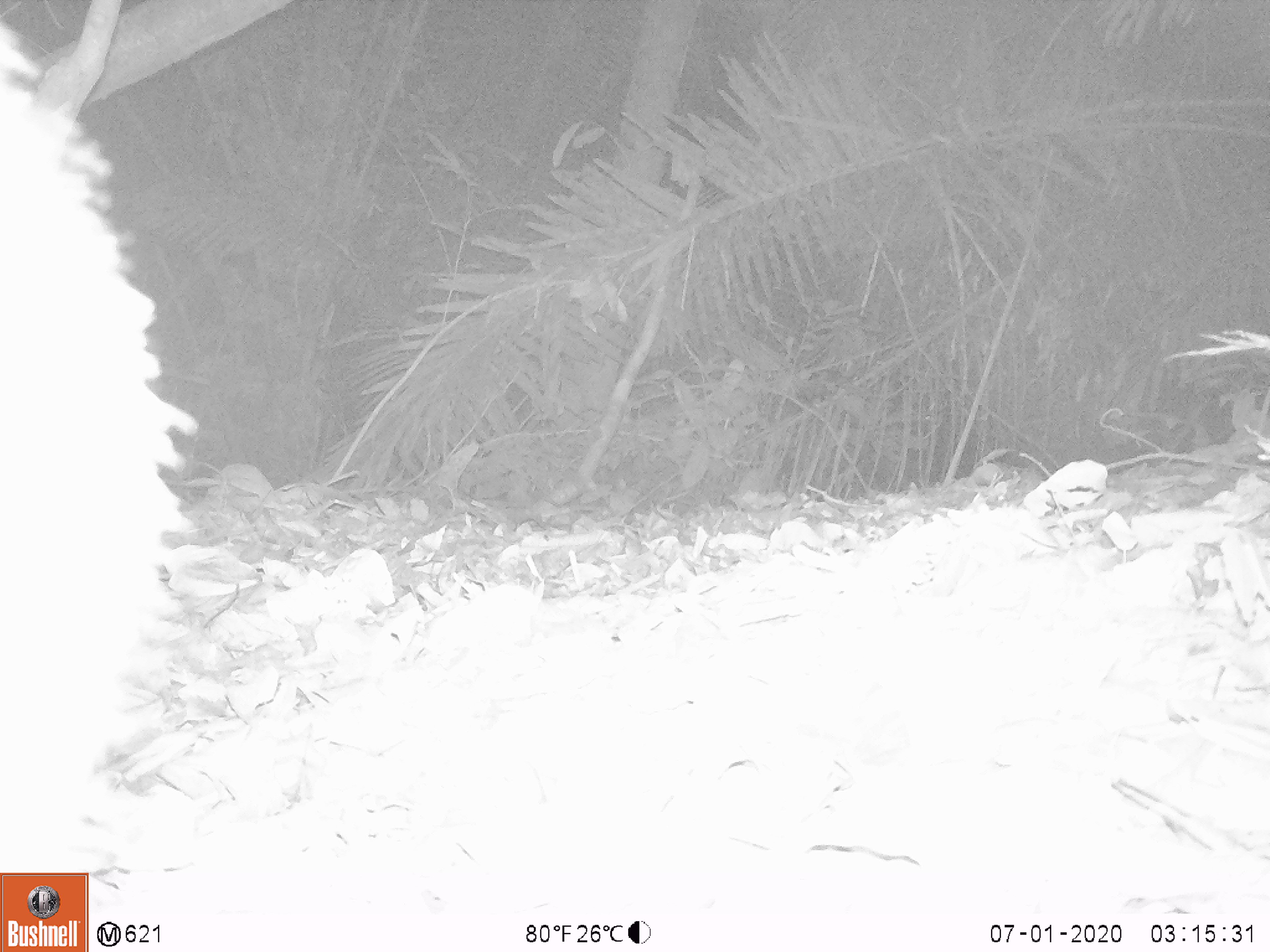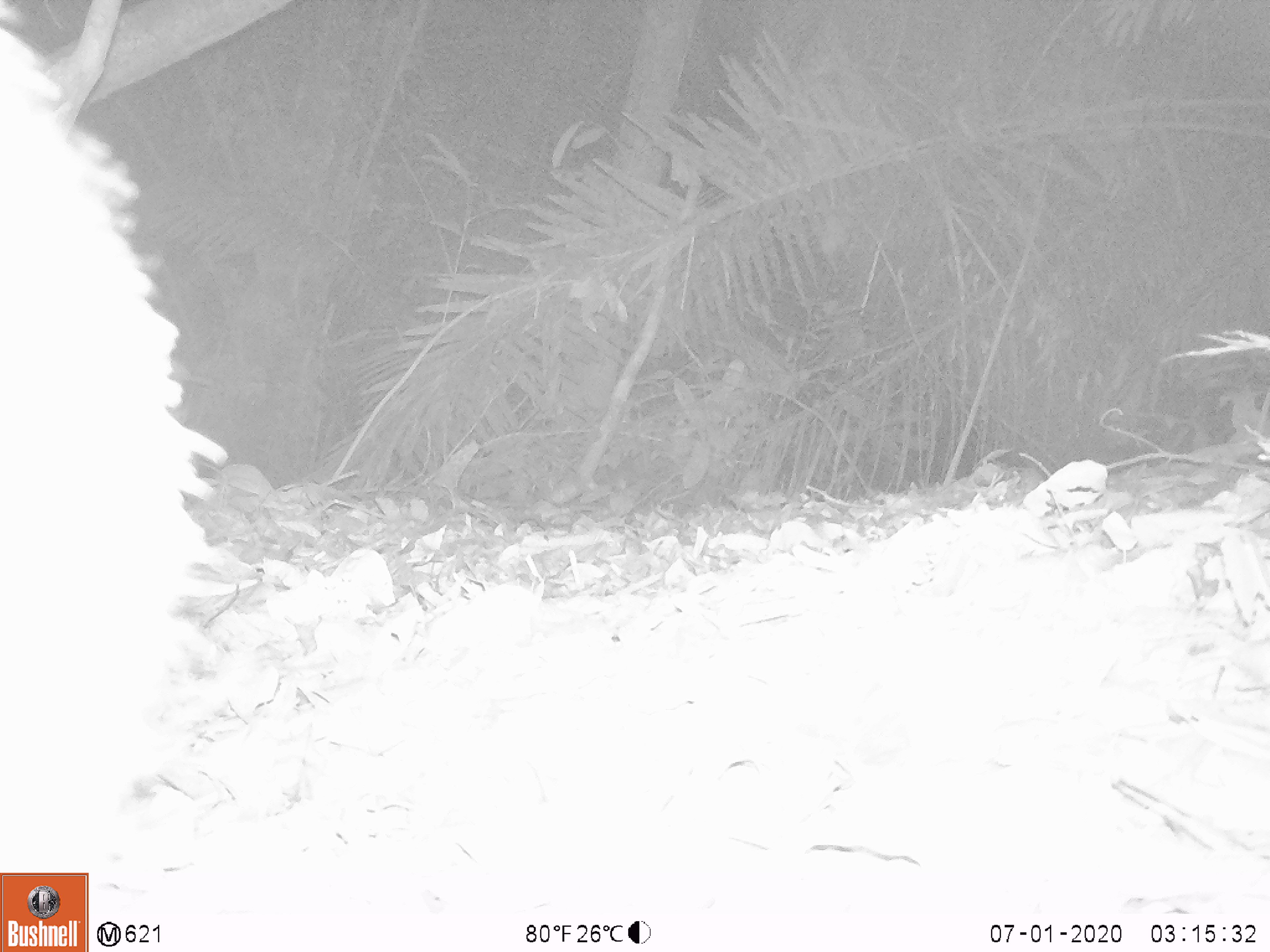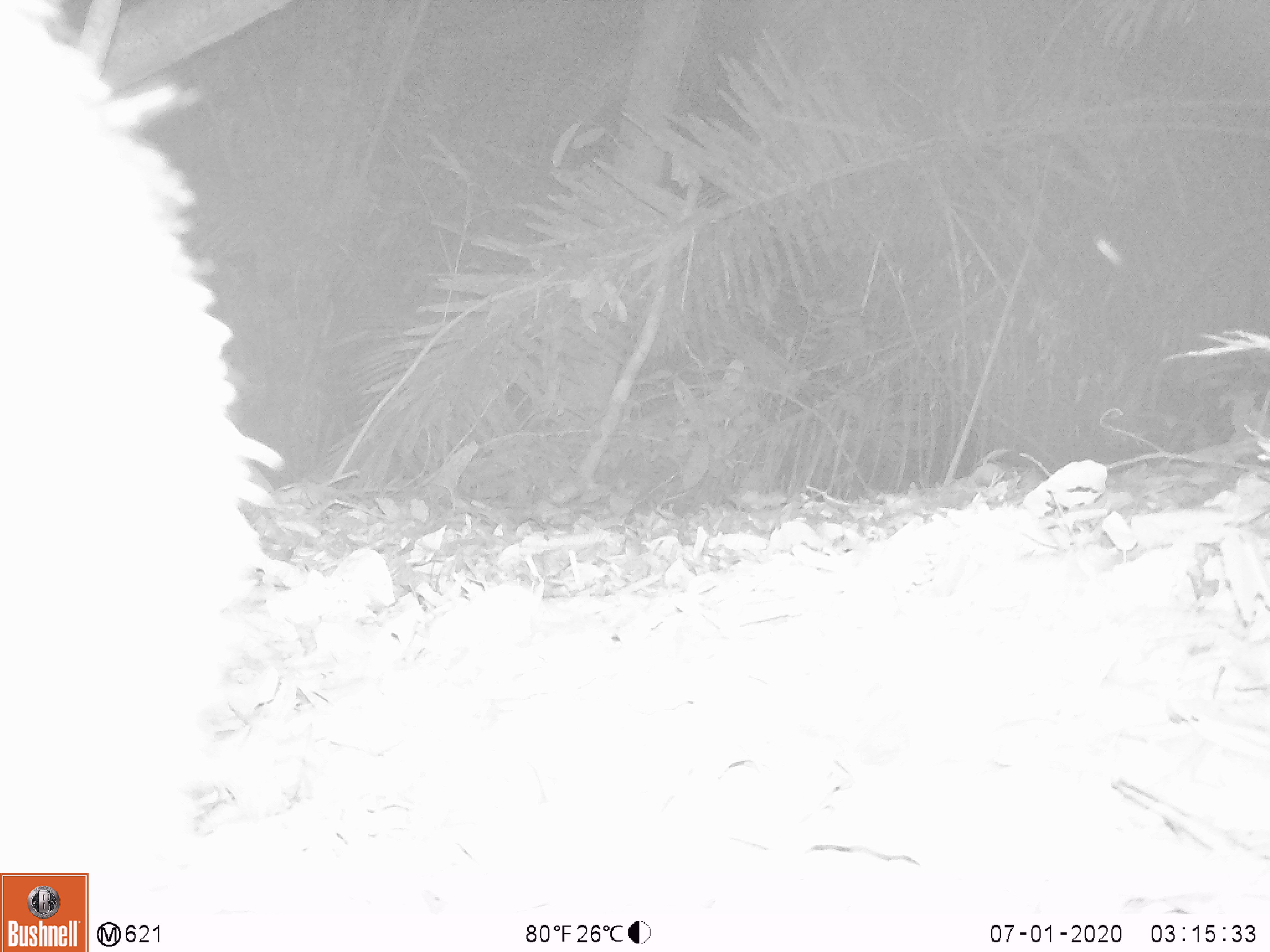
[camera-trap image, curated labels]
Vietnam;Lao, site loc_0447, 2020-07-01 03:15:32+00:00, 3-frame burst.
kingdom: Animalia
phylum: Chordata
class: Mammalia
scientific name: Mammalia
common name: mammal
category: unidentified mammal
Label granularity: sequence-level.